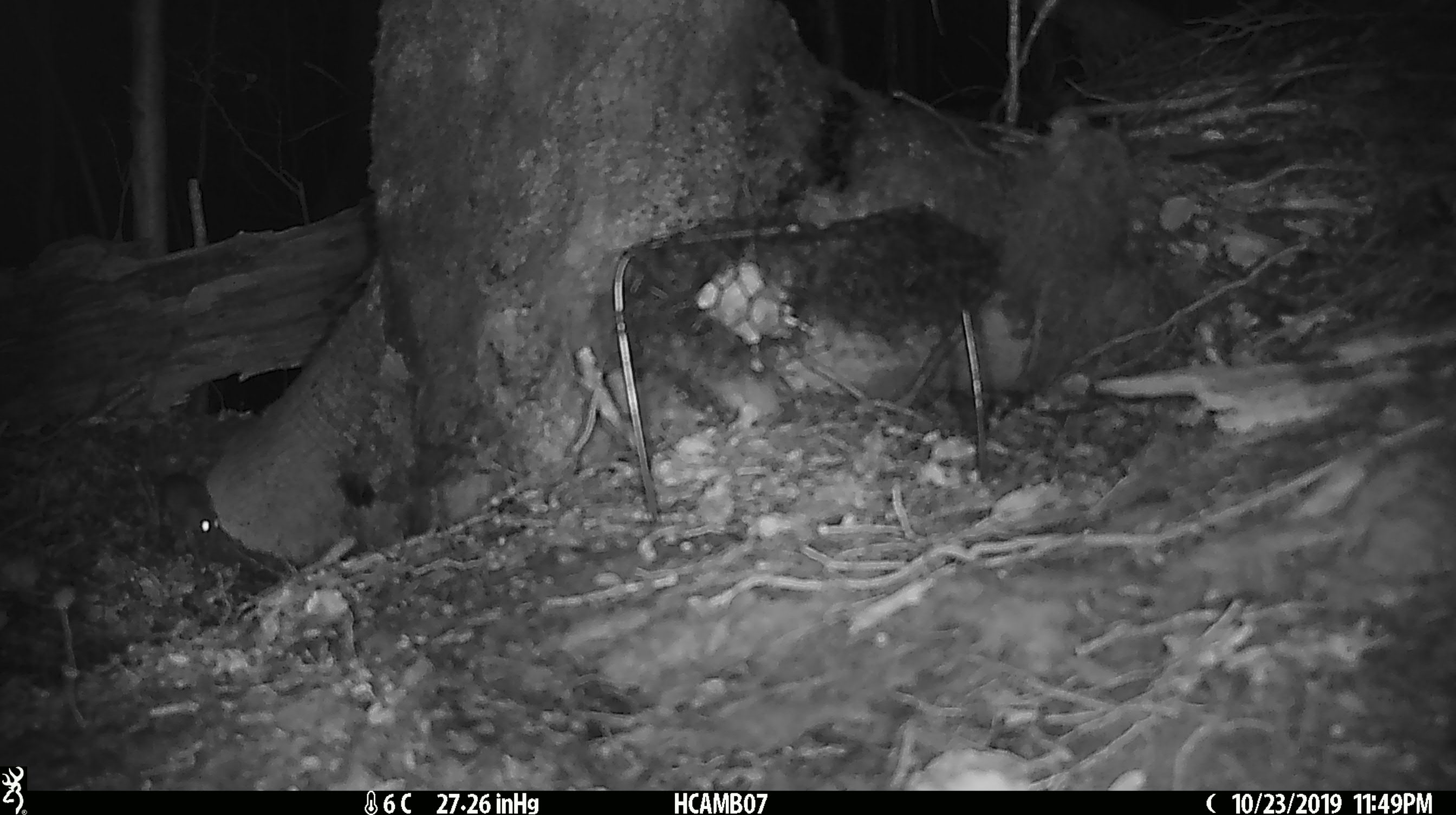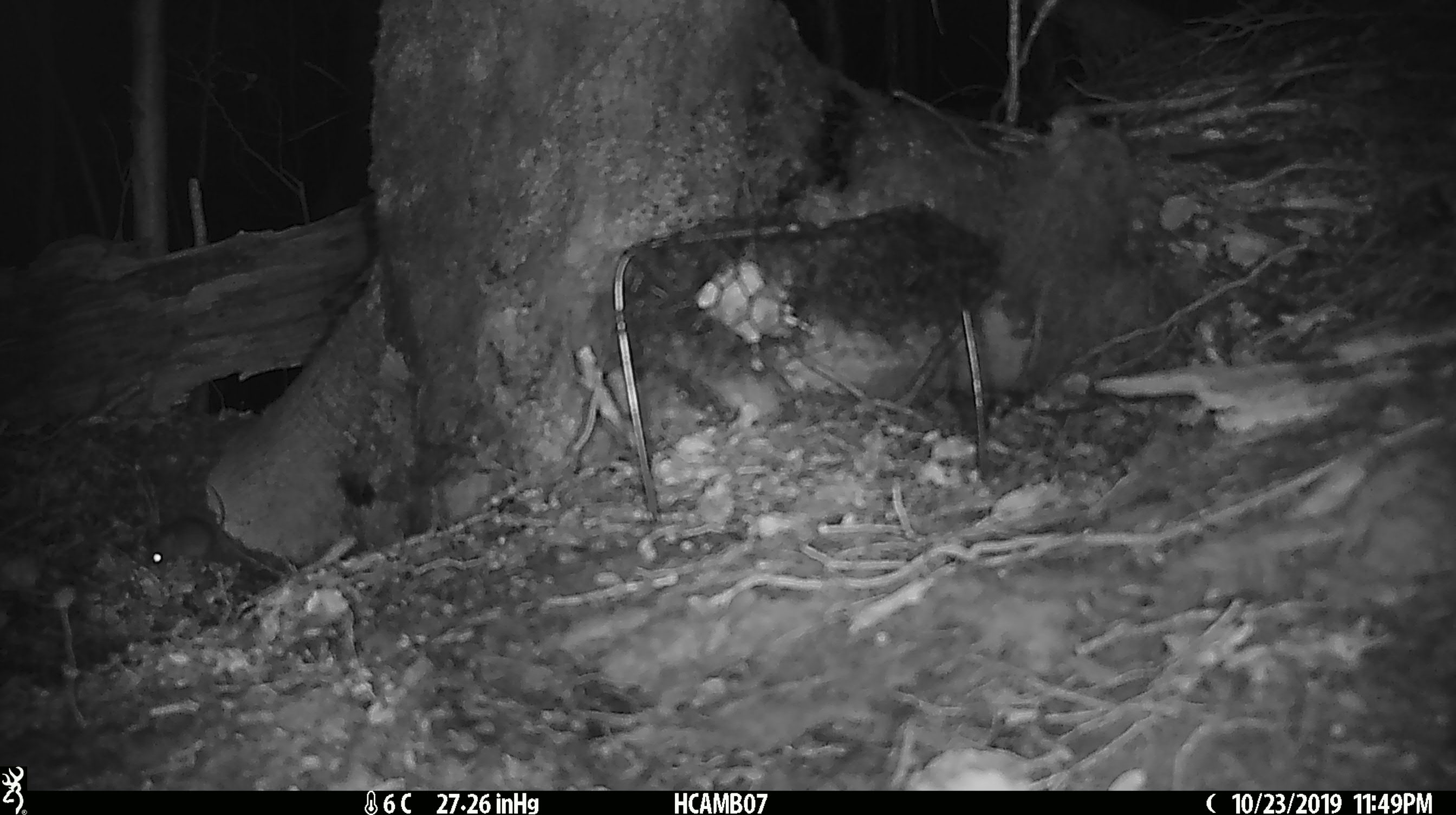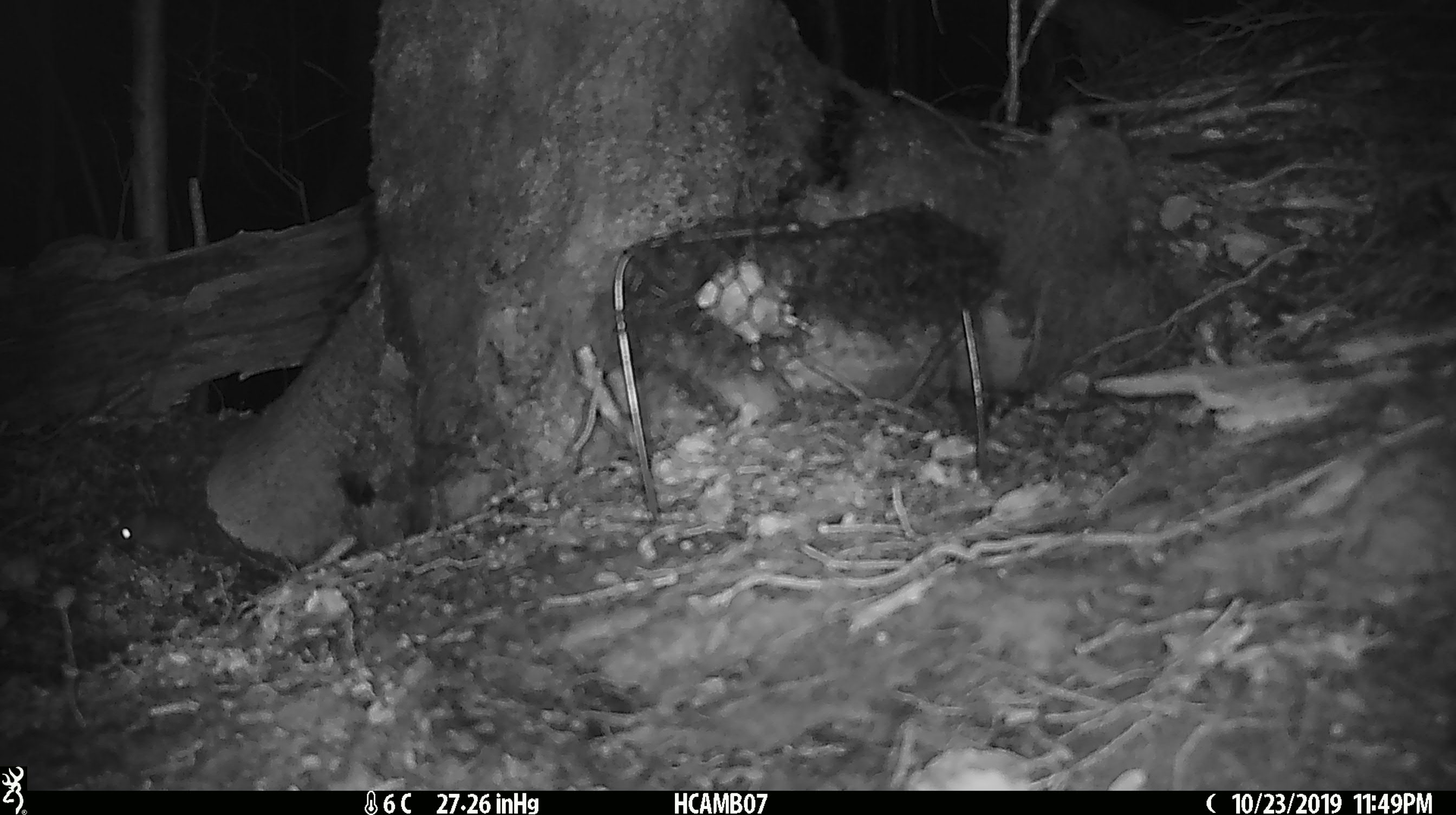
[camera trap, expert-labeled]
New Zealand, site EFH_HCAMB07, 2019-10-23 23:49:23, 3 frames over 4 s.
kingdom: Animalia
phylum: Chordata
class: Mammalia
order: Rodentia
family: Muridae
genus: Mus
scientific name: Mus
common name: mouse